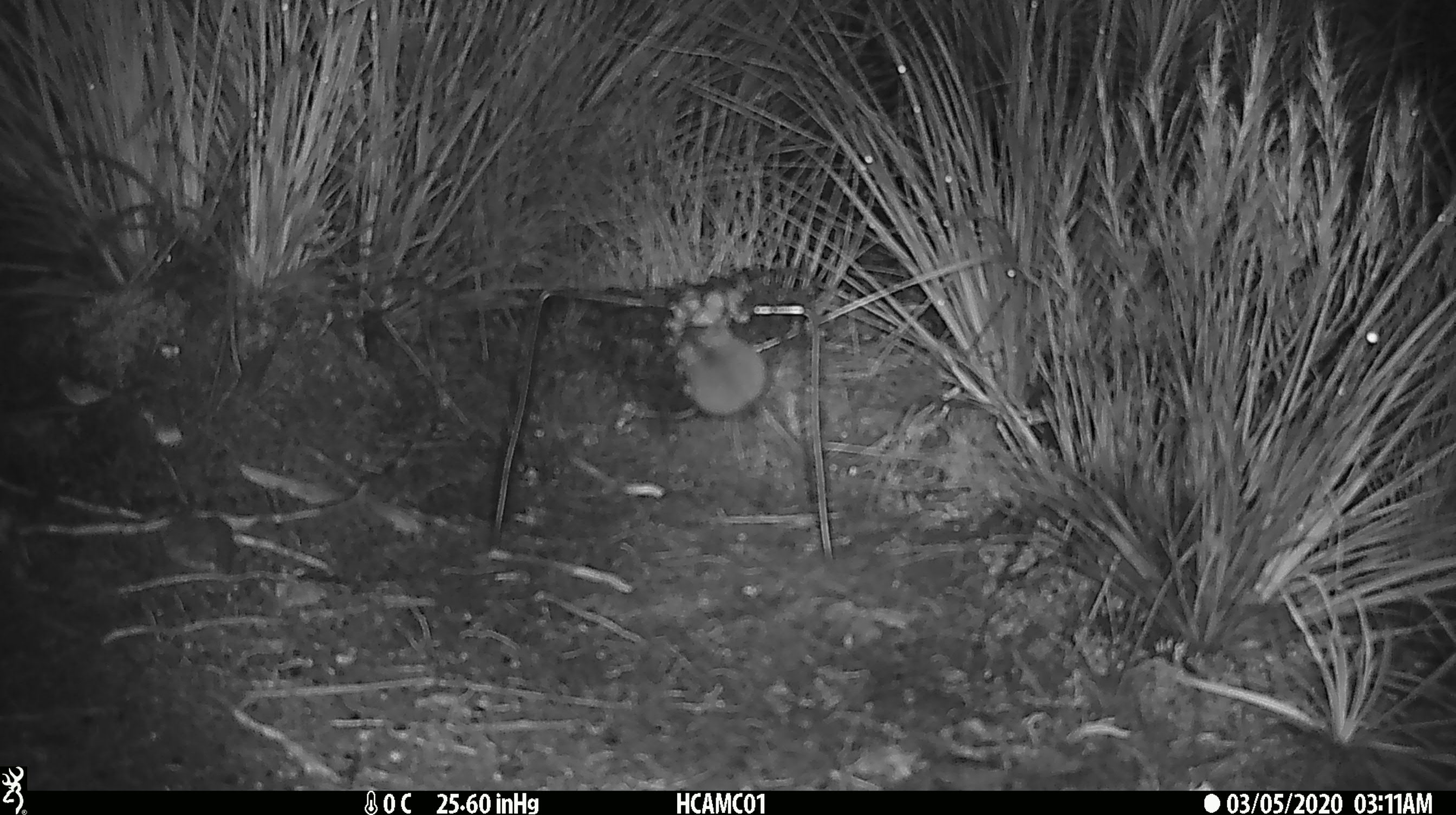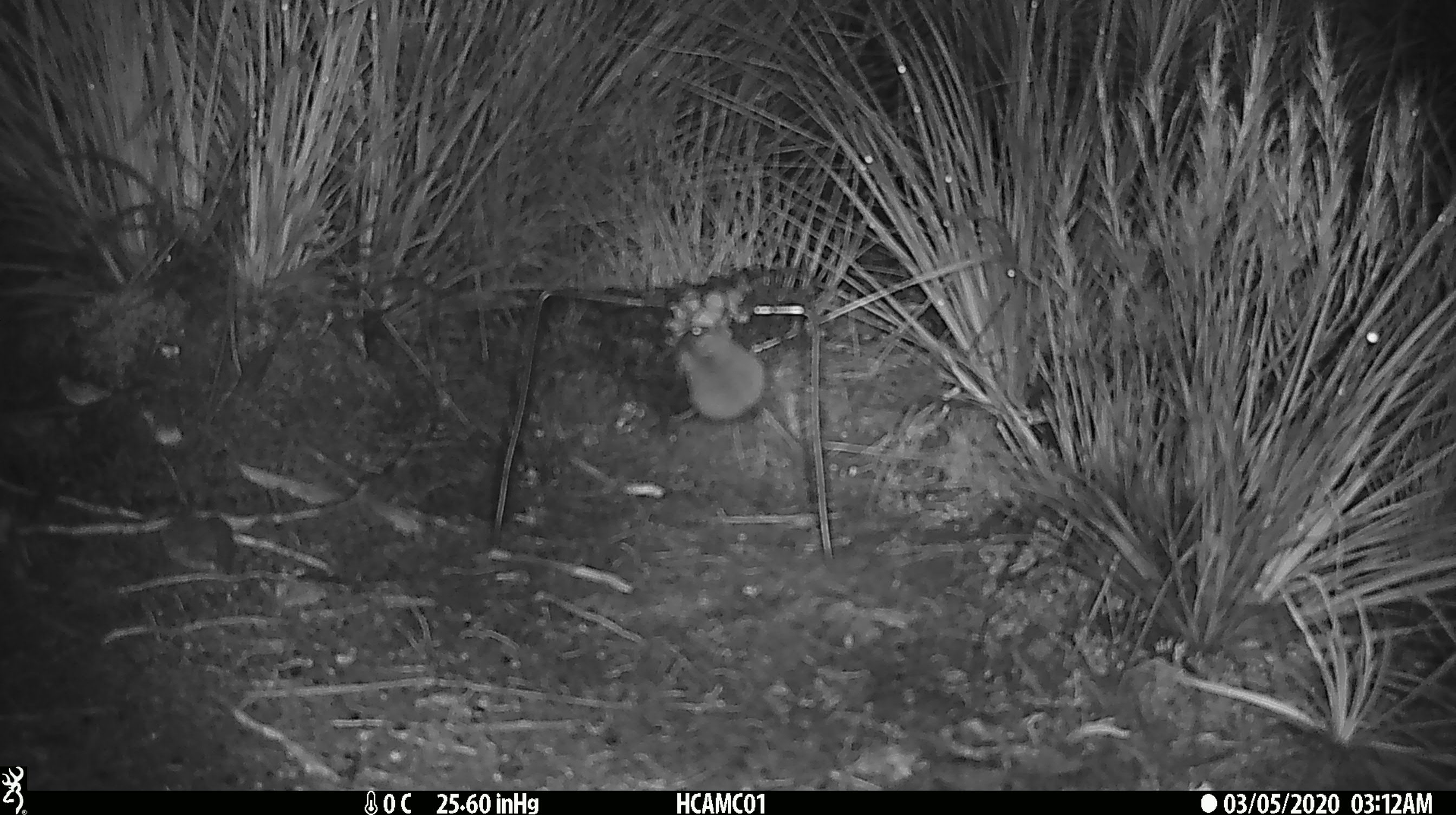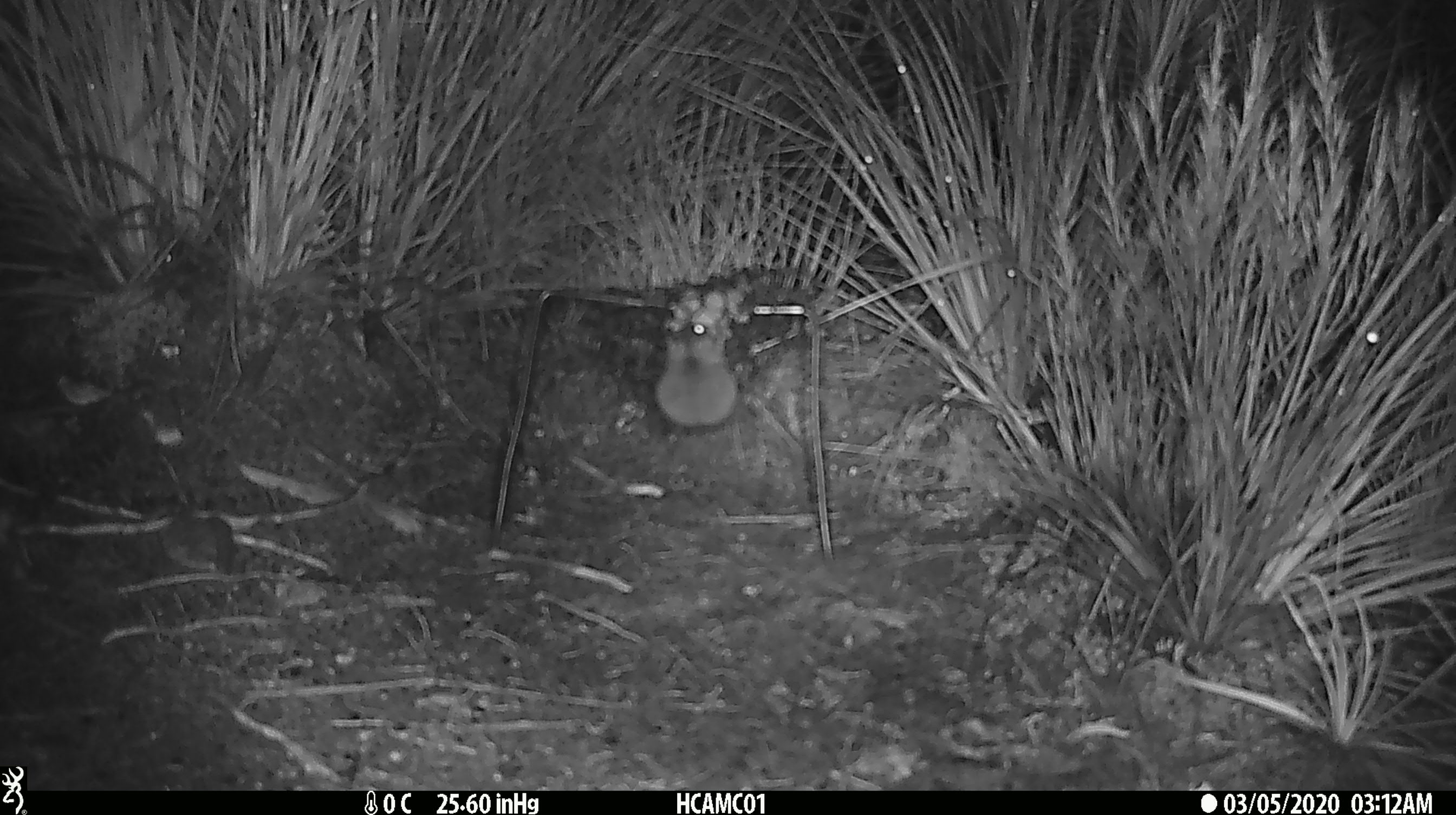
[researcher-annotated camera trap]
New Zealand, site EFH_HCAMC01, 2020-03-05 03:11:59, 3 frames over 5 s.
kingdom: Animalia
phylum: Chordata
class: Mammalia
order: Rodentia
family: Muridae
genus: Mus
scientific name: Mus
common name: mouse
Mouse (Mus).